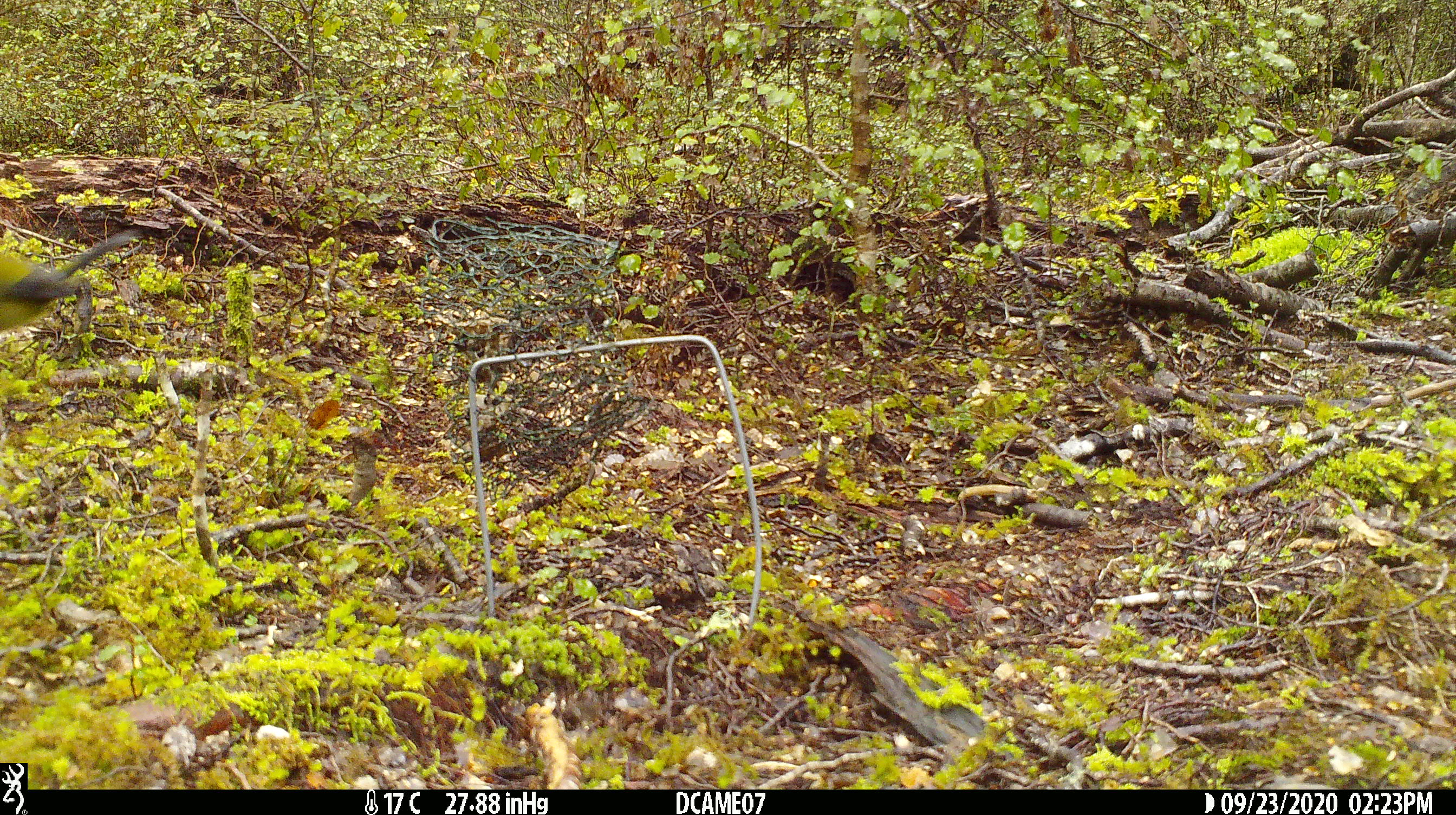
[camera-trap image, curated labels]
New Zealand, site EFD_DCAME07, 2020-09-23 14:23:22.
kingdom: Animalia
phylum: Chordata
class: Aves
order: Passeriformes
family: Meliphagidae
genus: Anthornis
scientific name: Anthornis melanura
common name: new zealand bellbird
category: bellbird